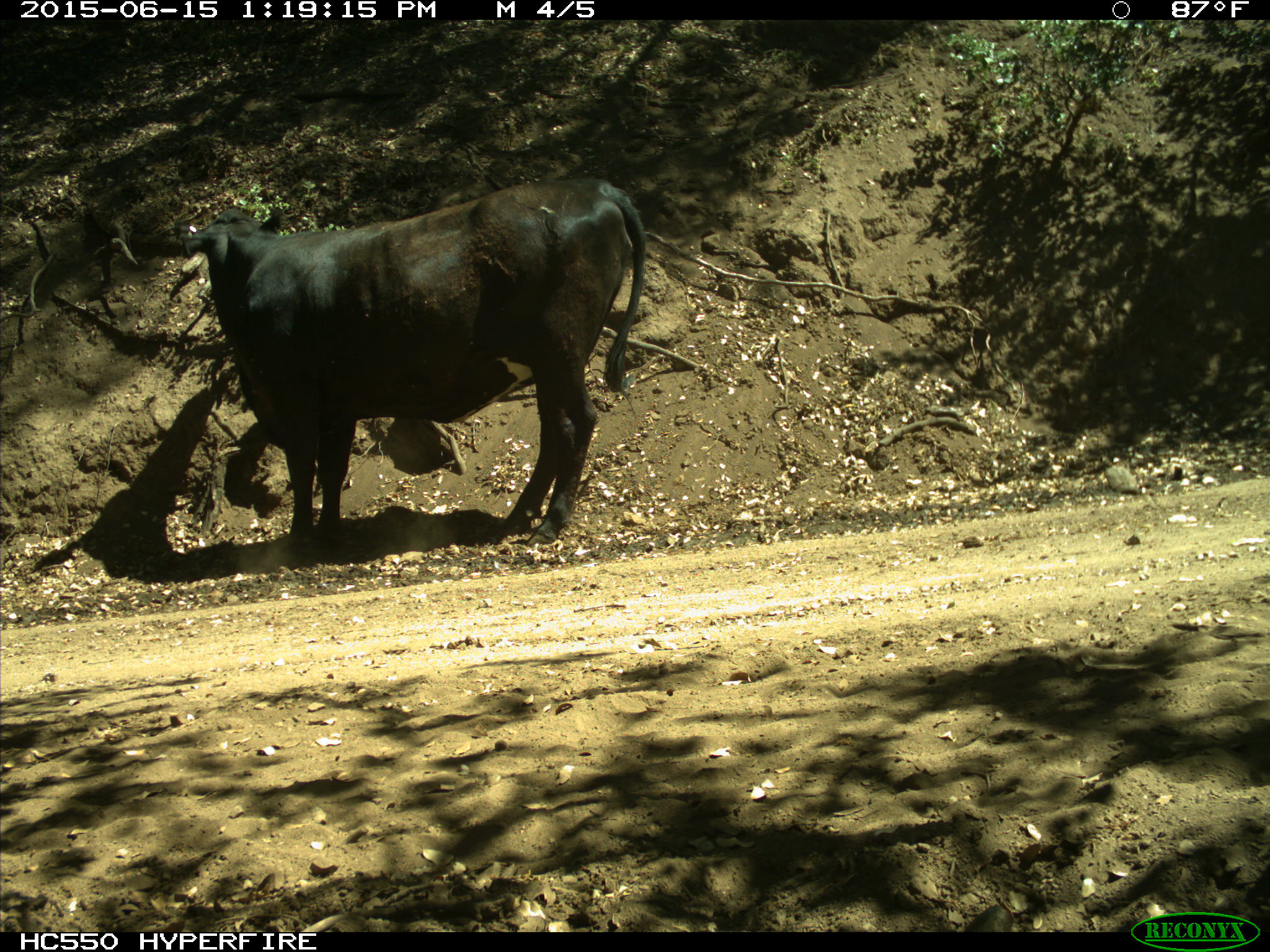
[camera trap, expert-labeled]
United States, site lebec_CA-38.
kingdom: Animalia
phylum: Chordata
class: Mammalia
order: Artiodactyla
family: Bovidae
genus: Bos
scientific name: Bos taurus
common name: domestic cow